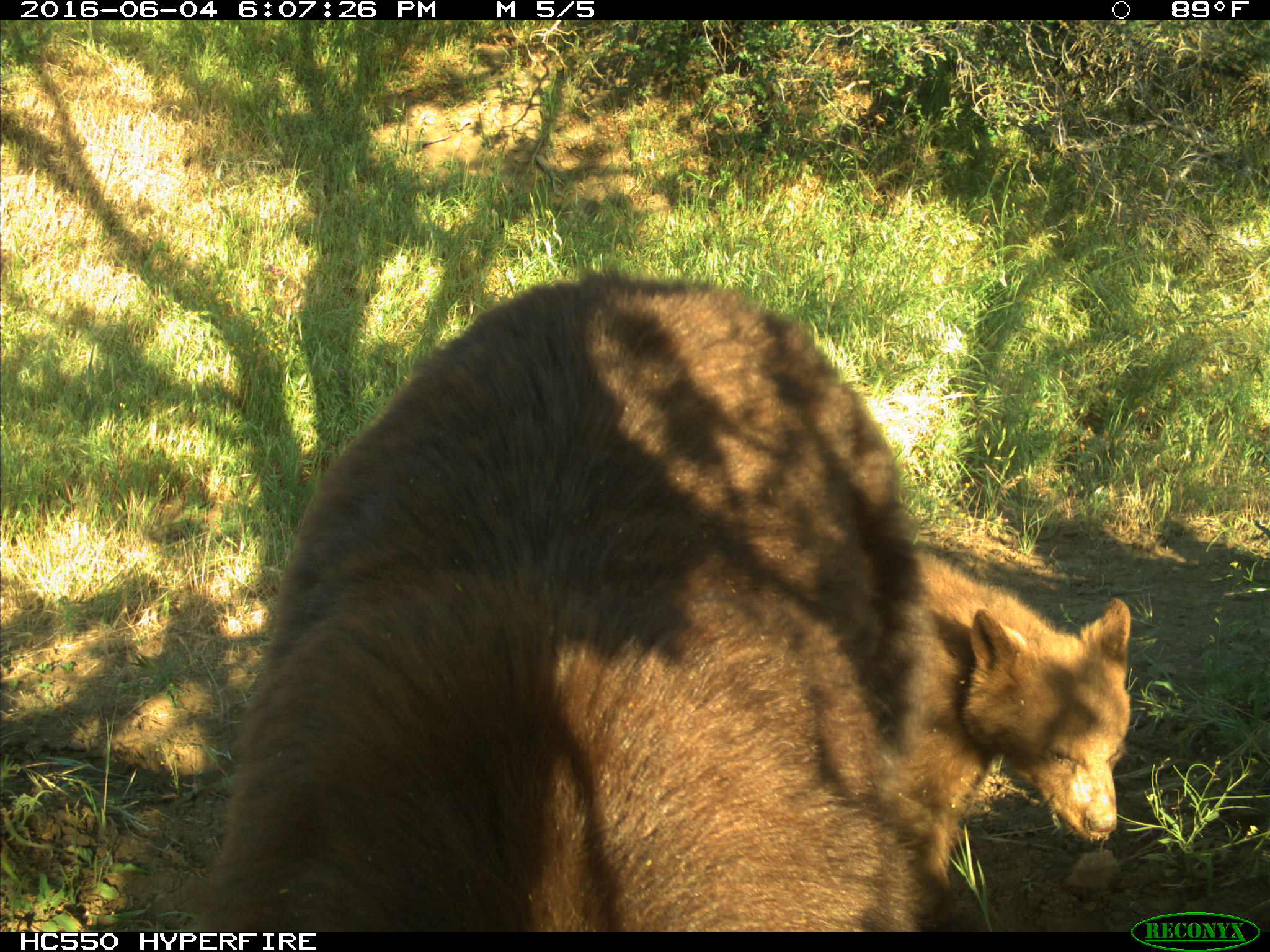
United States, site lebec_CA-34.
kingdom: Animalia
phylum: Chordata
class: Mammalia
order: Carnivora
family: Ursidae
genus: Ursus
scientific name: Ursus americanus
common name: american black bear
Ursus americanus (american black bear).